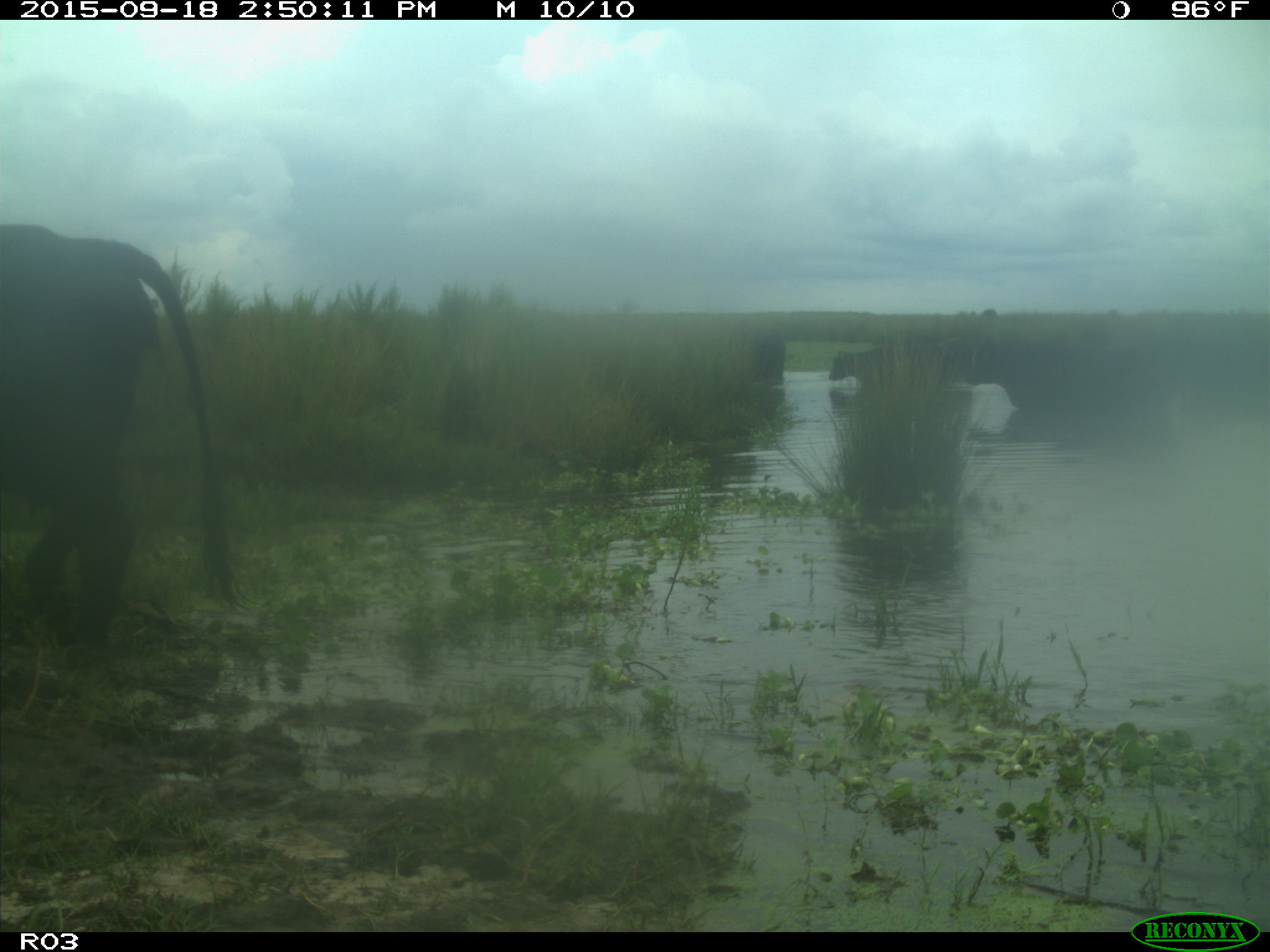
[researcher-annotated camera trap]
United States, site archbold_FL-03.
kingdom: Animalia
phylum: Chordata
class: Mammalia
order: Artiodactyla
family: Bovidae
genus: Bos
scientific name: Bos taurus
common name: domestic cow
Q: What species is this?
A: Bos taurus (domestic cow).